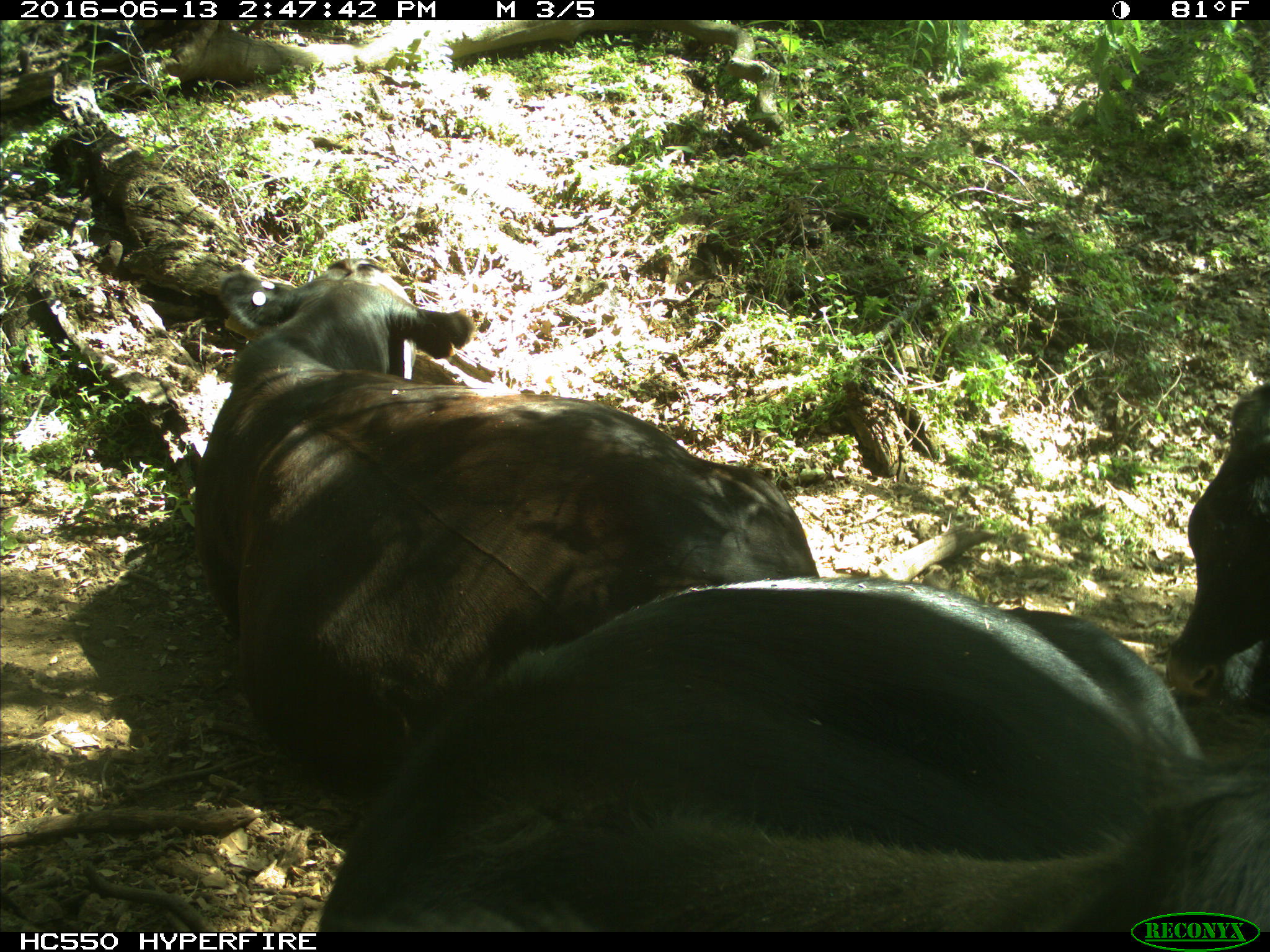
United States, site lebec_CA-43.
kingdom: Animalia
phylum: Chordata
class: Mammalia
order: Artiodactyla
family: Bovidae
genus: Bos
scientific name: Bos taurus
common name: domestic cow